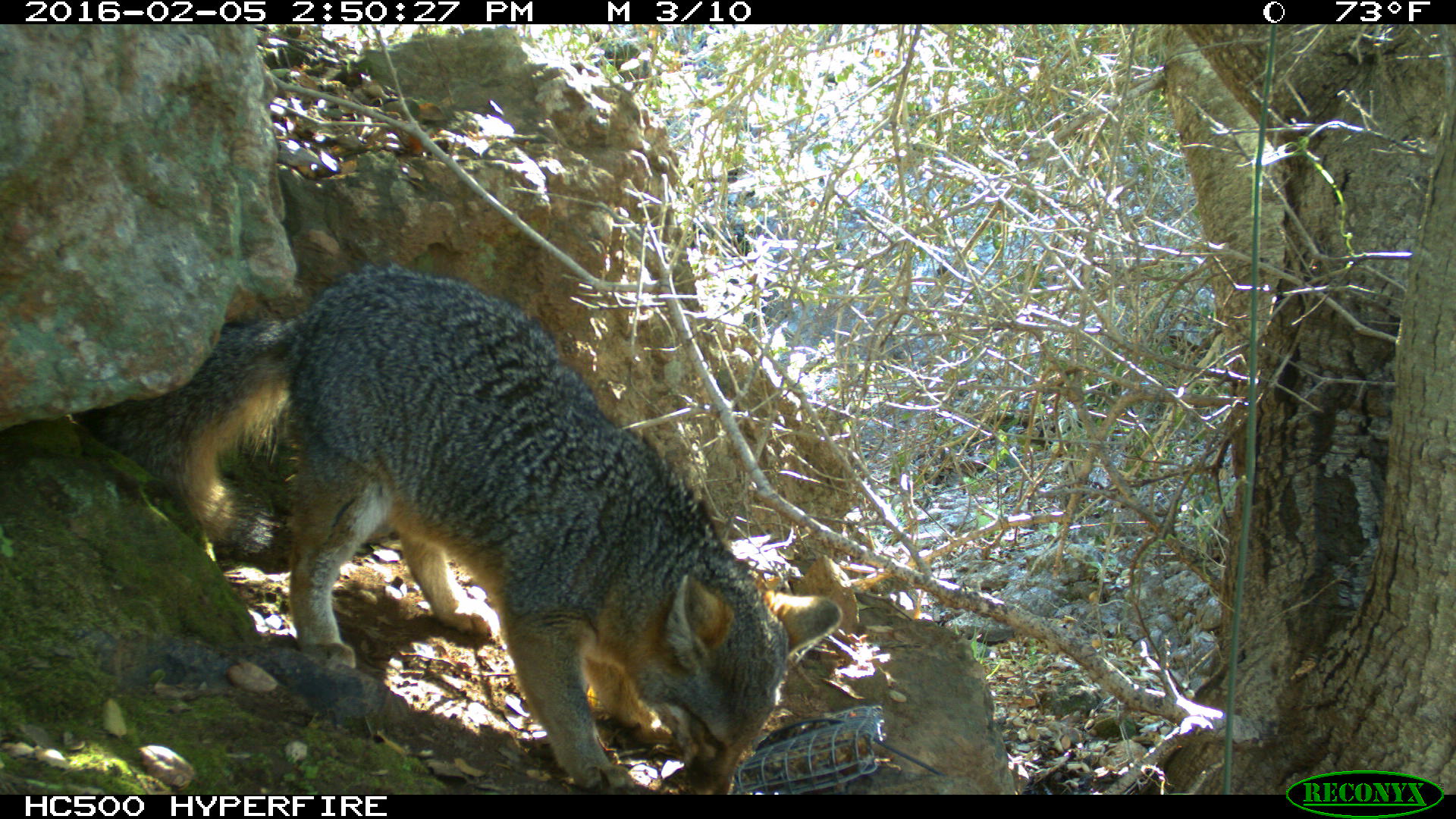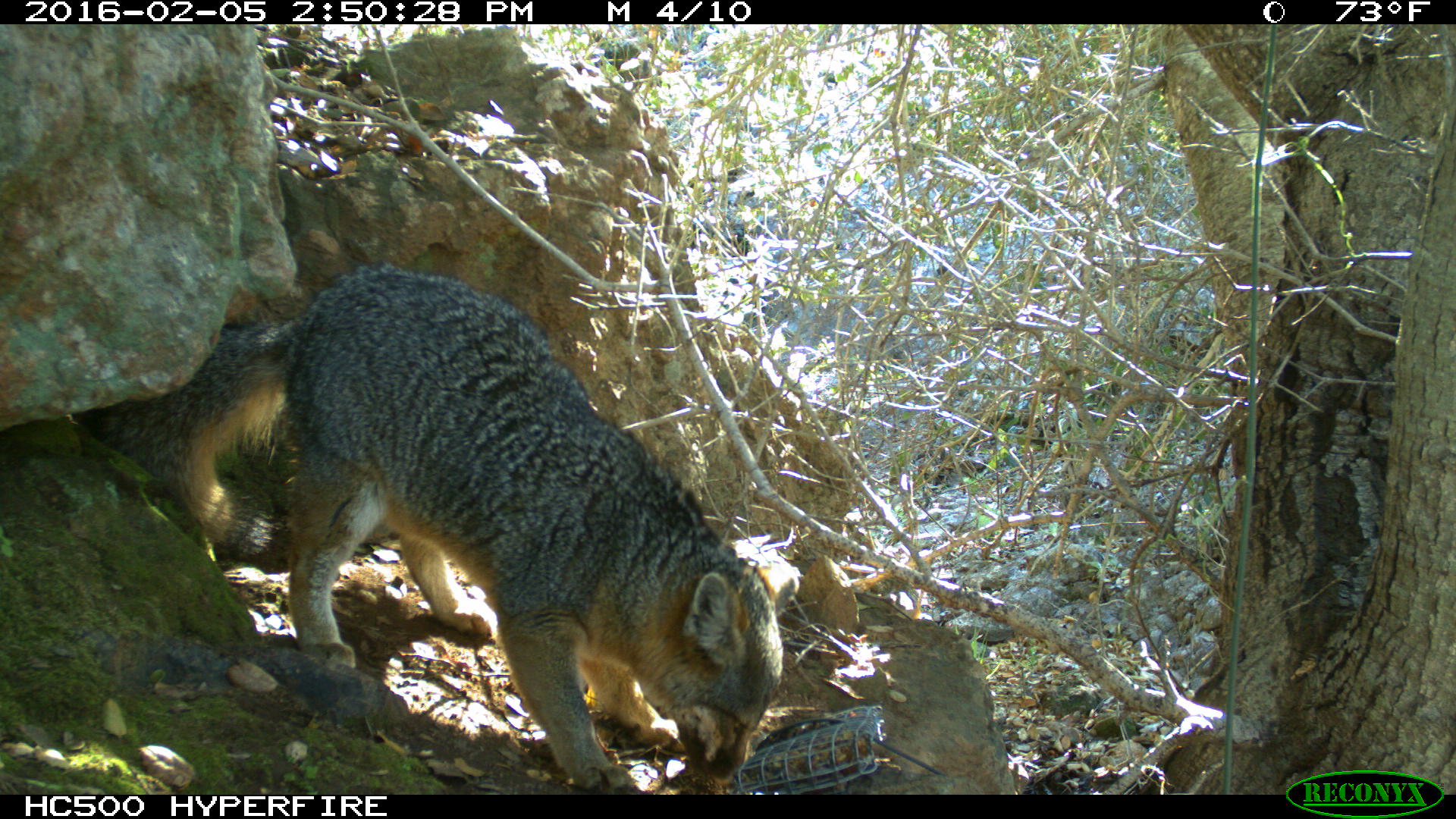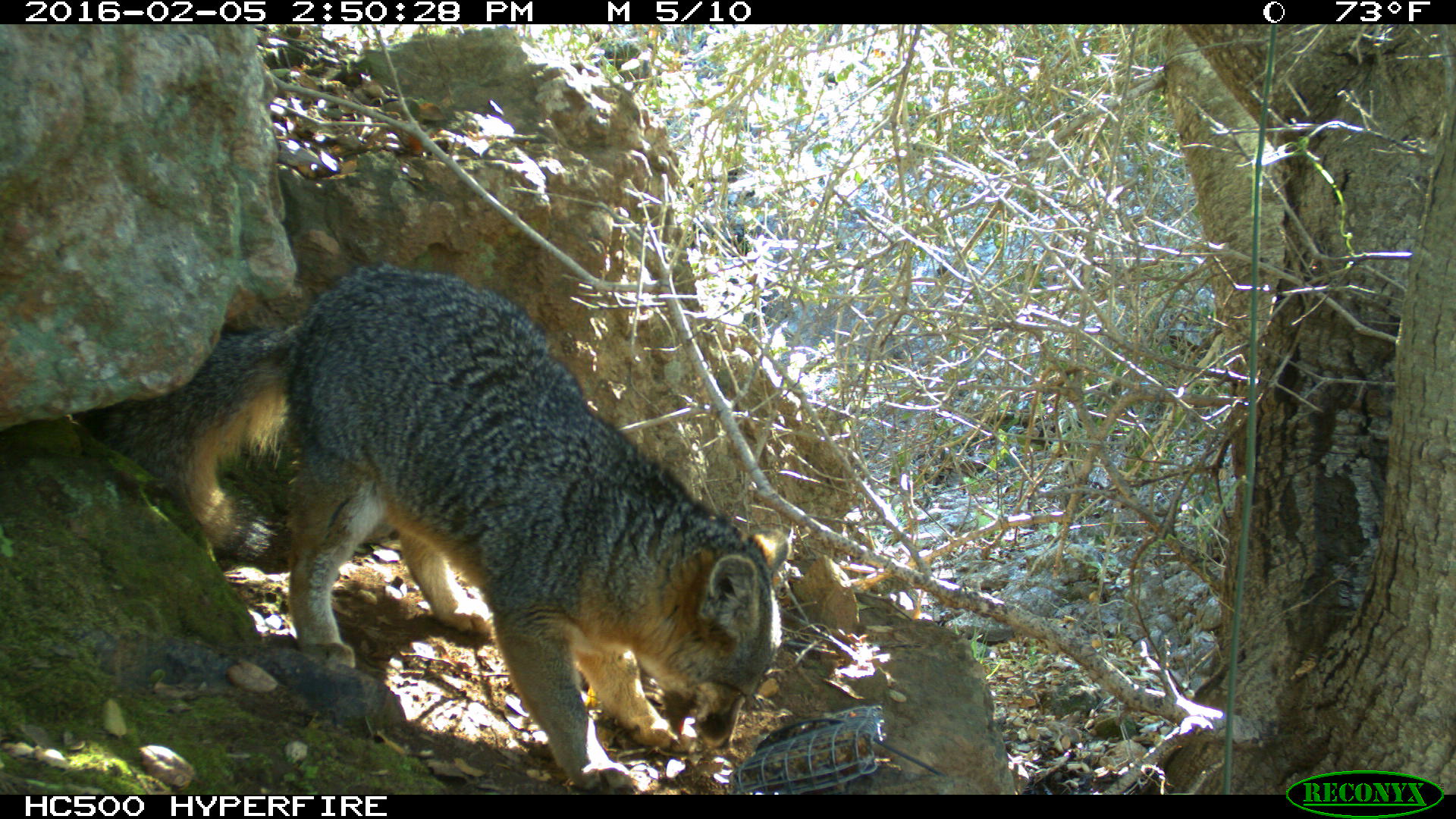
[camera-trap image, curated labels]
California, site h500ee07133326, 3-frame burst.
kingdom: Animalia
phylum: Chordata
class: Mammalia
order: Carnivora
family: Canidae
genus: Urocyon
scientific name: Urocyon littoralis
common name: island fox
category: fox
Fox (island fox) (Urocyon littoralis).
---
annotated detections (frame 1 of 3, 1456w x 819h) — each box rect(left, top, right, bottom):
fox: rect(83, 261, 841, 795)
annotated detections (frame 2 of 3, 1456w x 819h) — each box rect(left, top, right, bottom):
fox: rect(84, 263, 799, 794)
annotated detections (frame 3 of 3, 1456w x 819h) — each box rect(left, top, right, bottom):
fox: rect(80, 262, 803, 792)